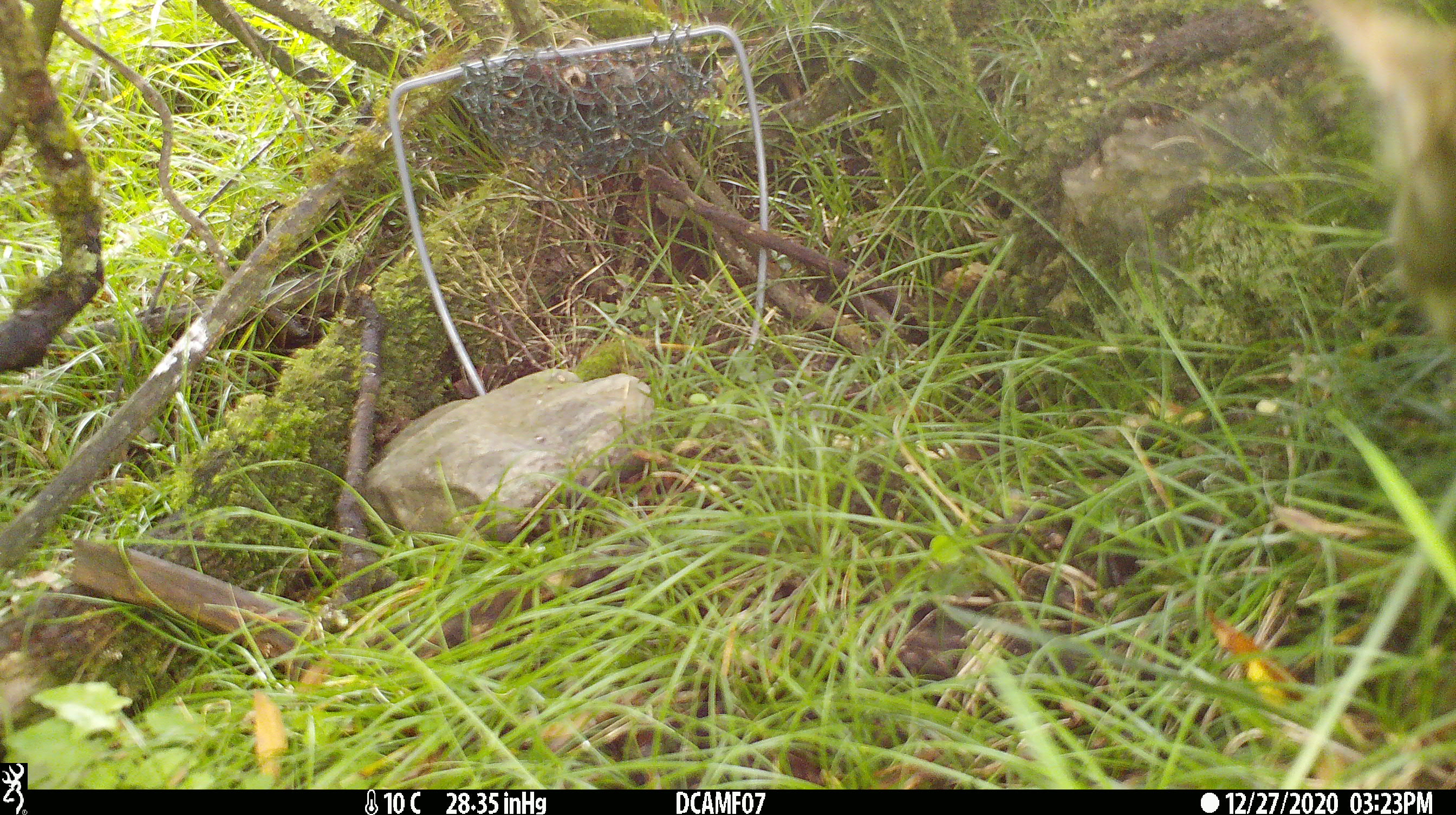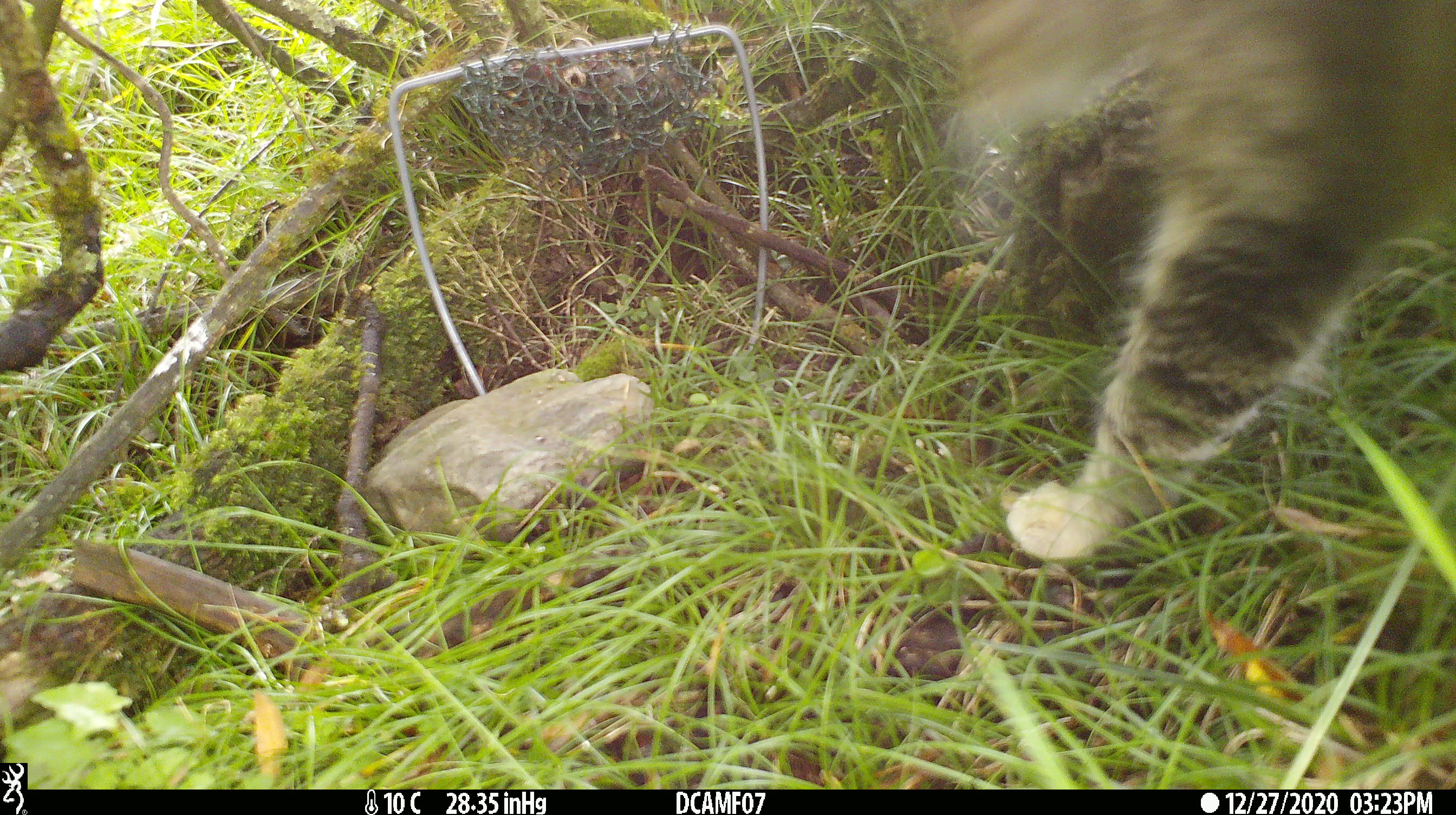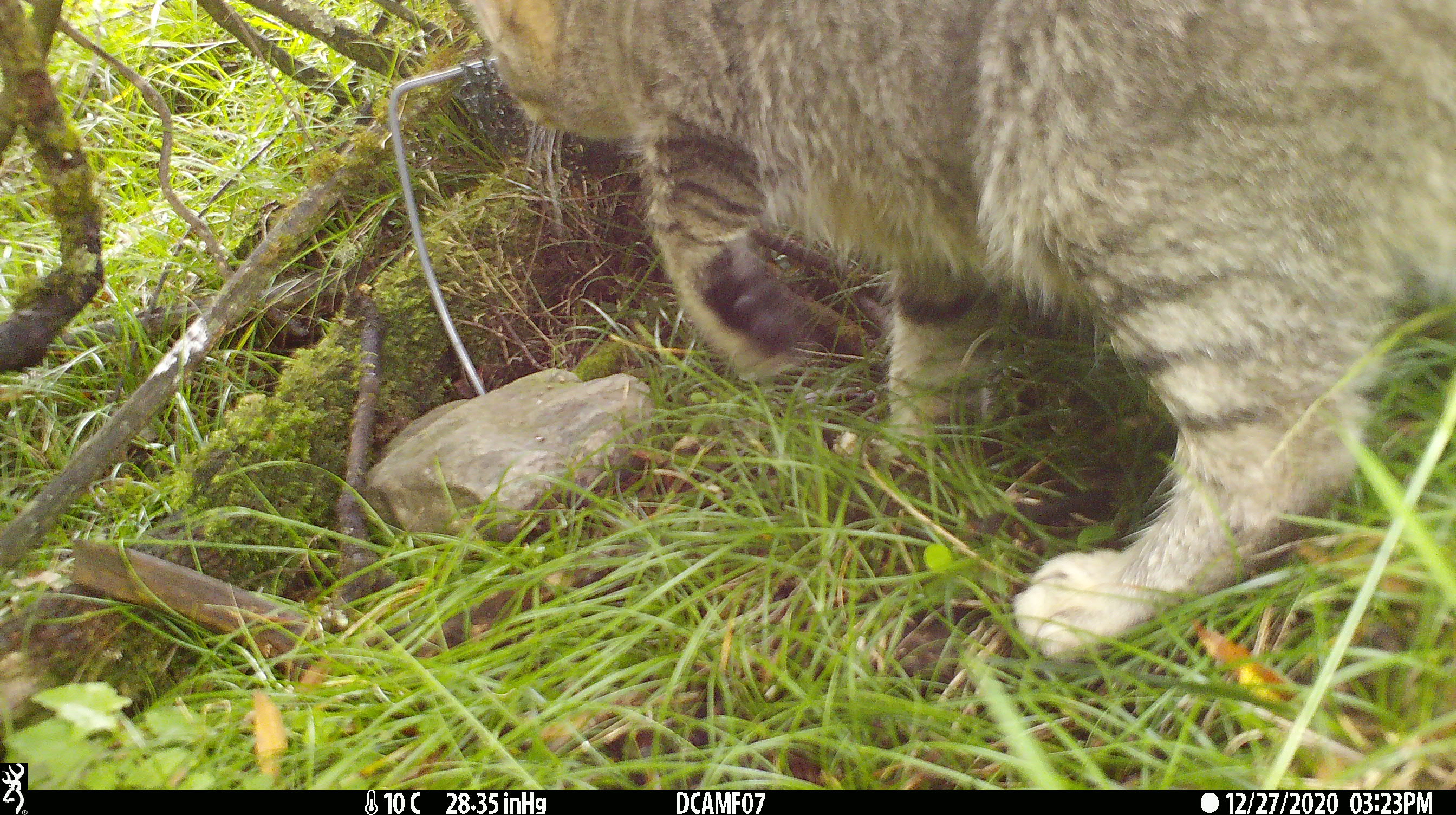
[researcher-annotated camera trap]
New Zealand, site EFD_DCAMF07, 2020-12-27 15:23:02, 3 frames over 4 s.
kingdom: Animalia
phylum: Chordata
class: Mammalia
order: Carnivora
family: Felidae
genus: Felis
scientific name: Felis catus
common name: domestic cat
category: cat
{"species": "cat (domestic cat) (Felis catus)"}